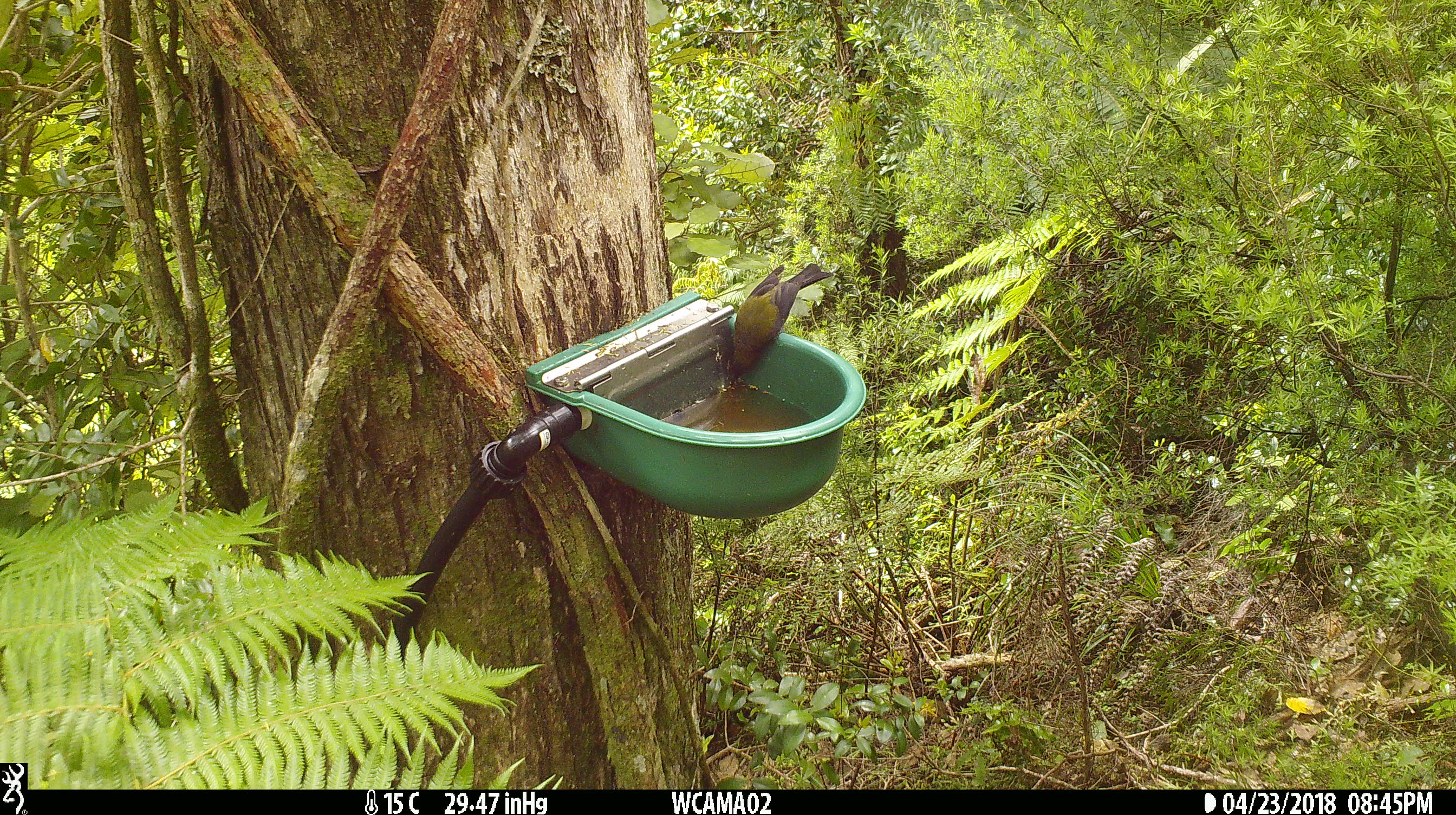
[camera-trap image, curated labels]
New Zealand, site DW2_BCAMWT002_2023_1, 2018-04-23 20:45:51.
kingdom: Animalia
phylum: Chordata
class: Aves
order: Passeriformes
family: Meliphagidae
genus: Anthornis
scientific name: Anthornis melanura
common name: new zealand bellbird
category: bellbird